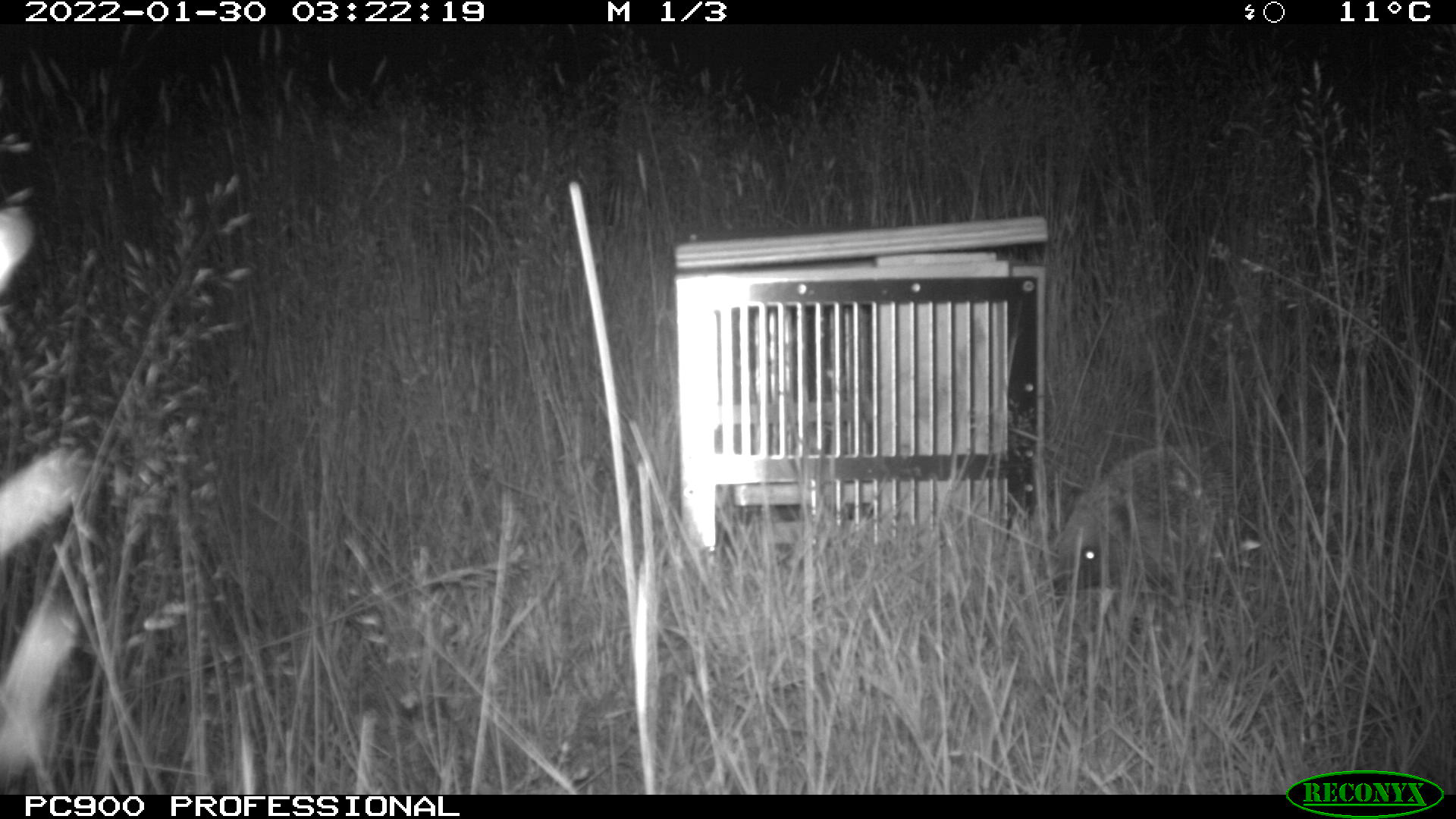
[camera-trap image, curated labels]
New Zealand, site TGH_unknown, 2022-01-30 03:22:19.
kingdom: Animalia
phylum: Chordata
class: Mammalia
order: Eulipotyphla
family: Erinaceidae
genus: Erinaceus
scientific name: Erinaceus europaeus europaeus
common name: european hedgehog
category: hedgehog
Hedgehog (european hedgehog) (Erinaceus europaeus europaeus).